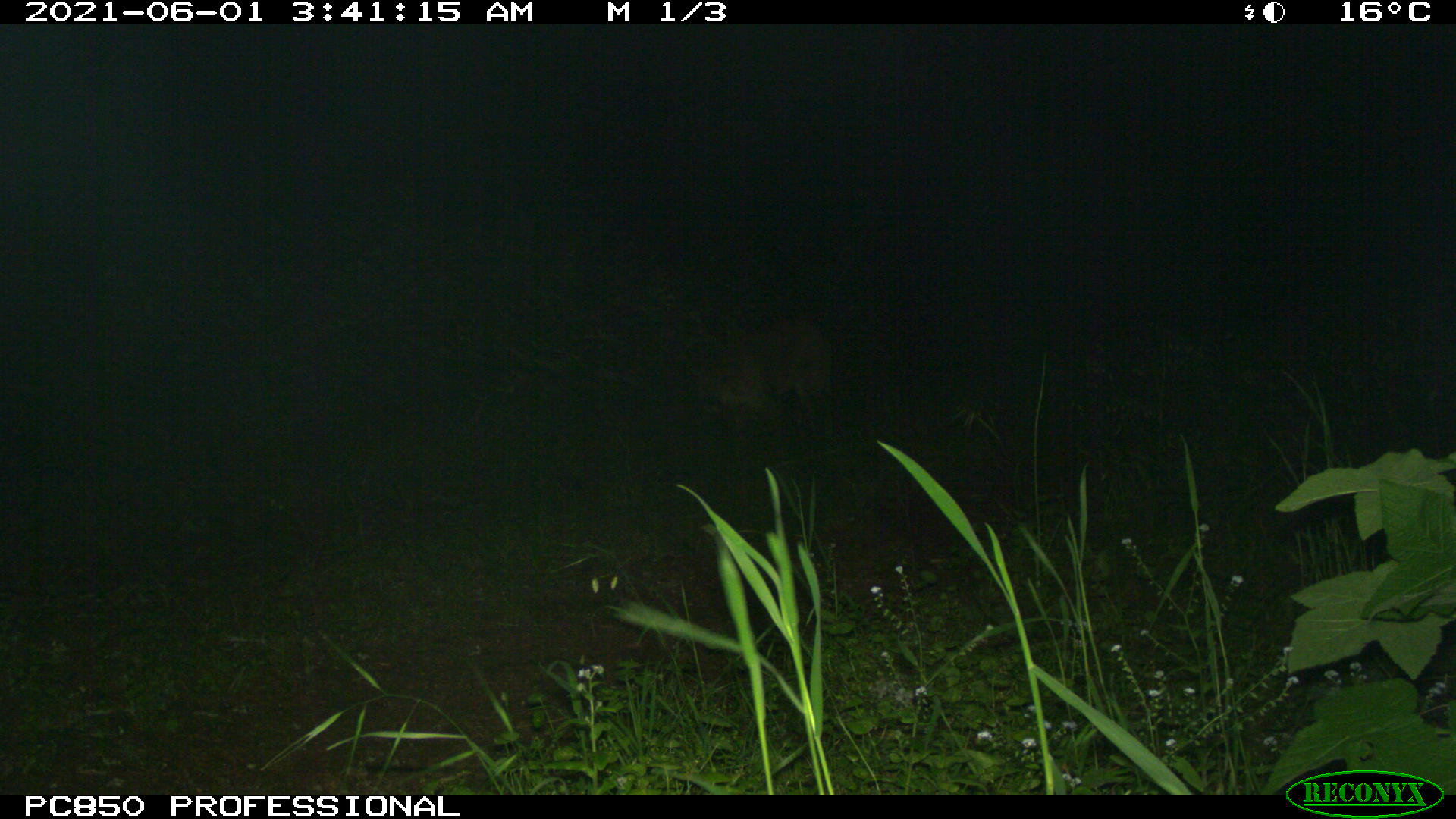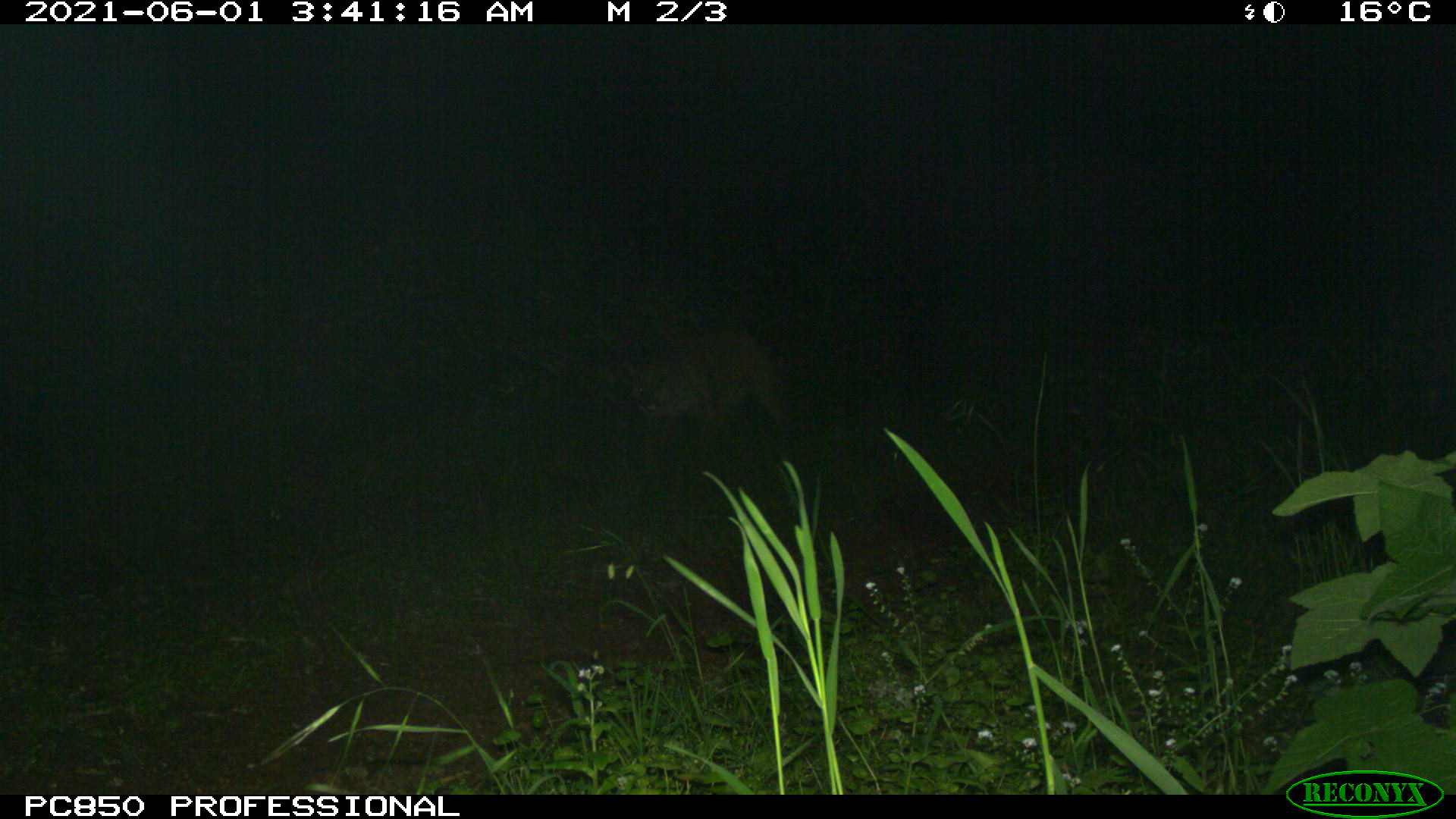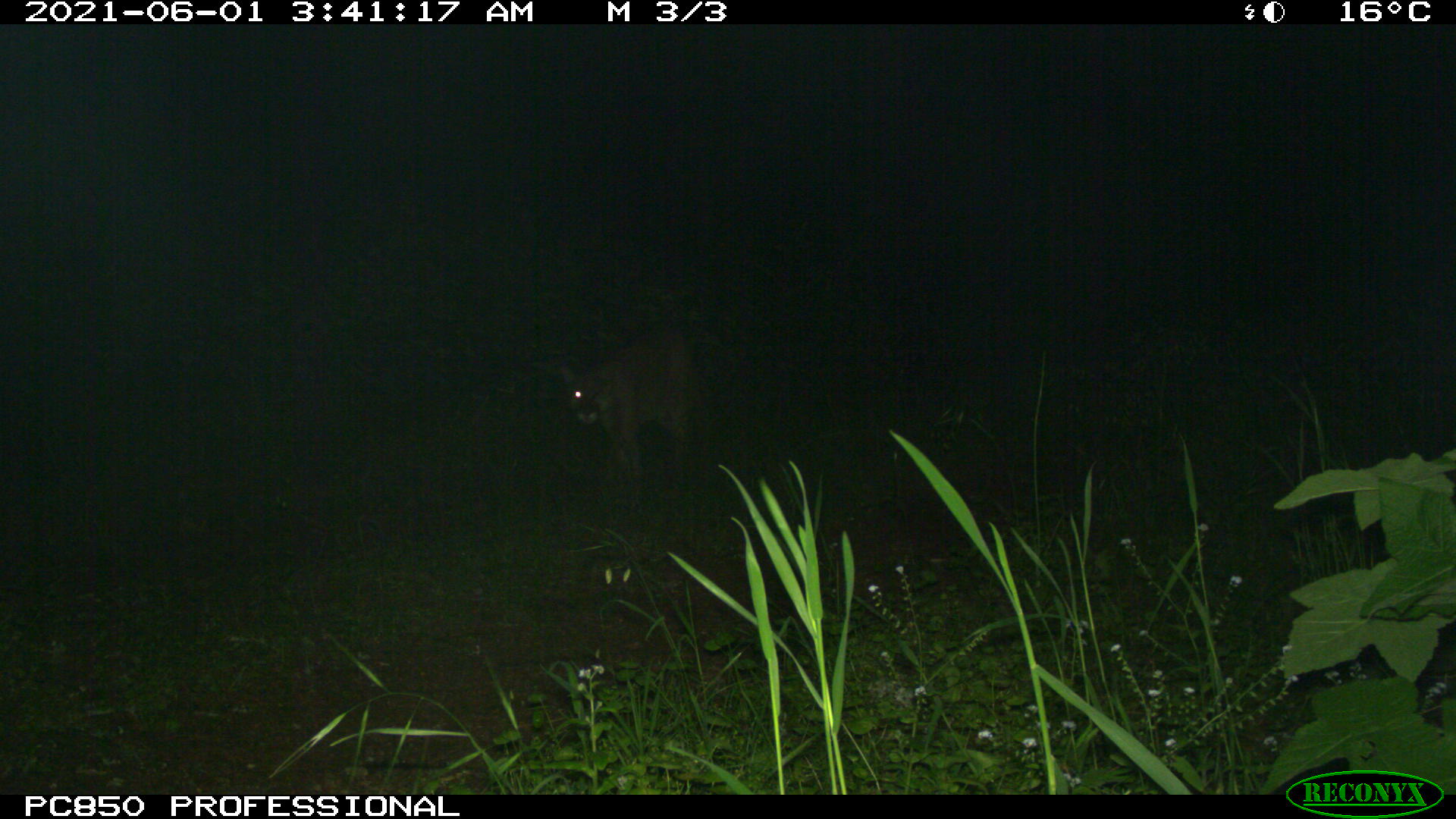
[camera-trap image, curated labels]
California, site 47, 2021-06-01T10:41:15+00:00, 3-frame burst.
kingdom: Animalia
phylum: Chordata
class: Mammalia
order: Carnivora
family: Felidae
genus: Puma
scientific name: Puma concolor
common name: puma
Puma (Puma concolor).